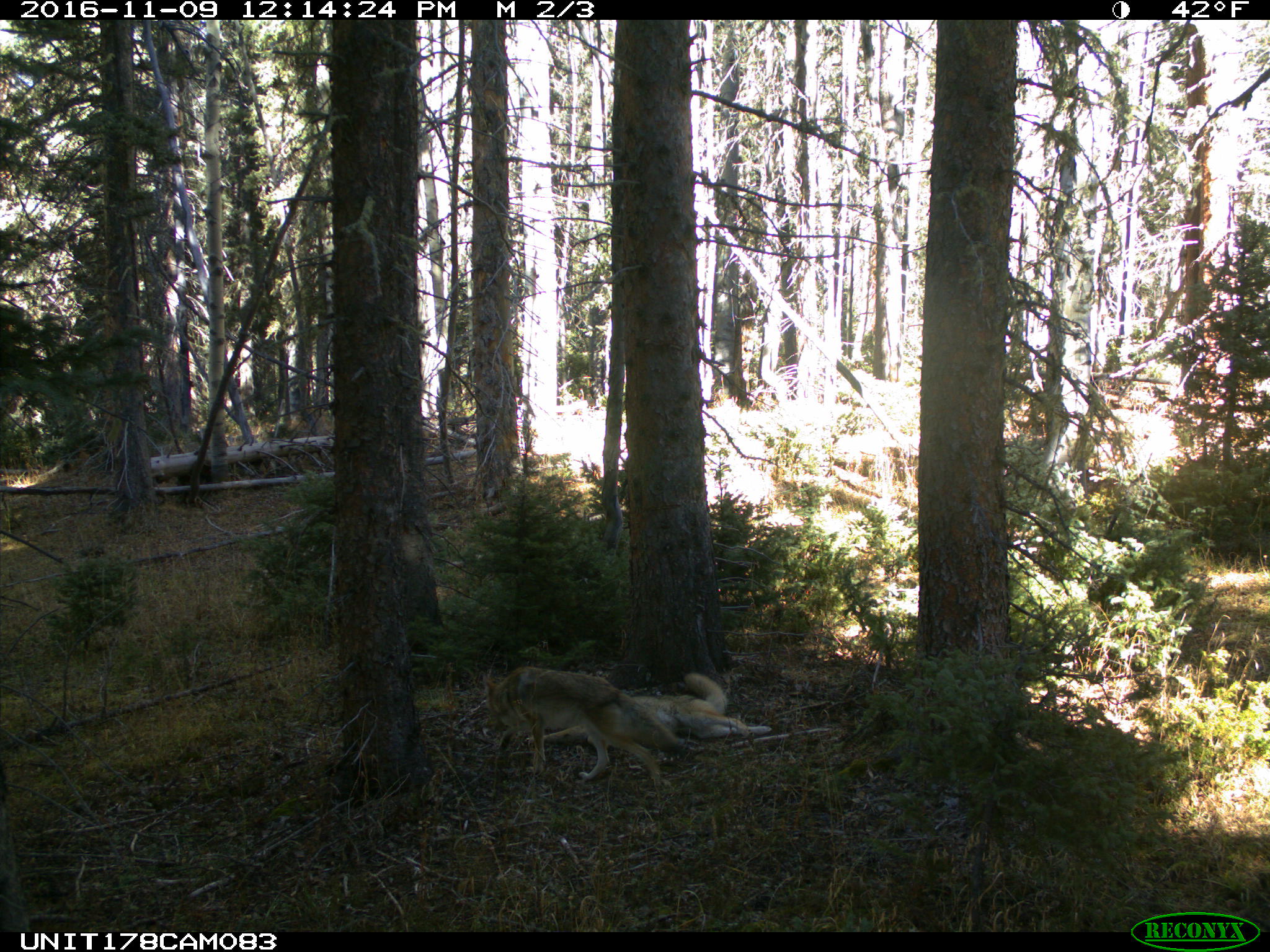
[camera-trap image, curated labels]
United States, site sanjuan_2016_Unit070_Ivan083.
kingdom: Animalia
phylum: Chordata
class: Mammalia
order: Carnivora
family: Canidae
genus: Canis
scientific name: Canis latrans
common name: coyote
Canis latrans (coyote).